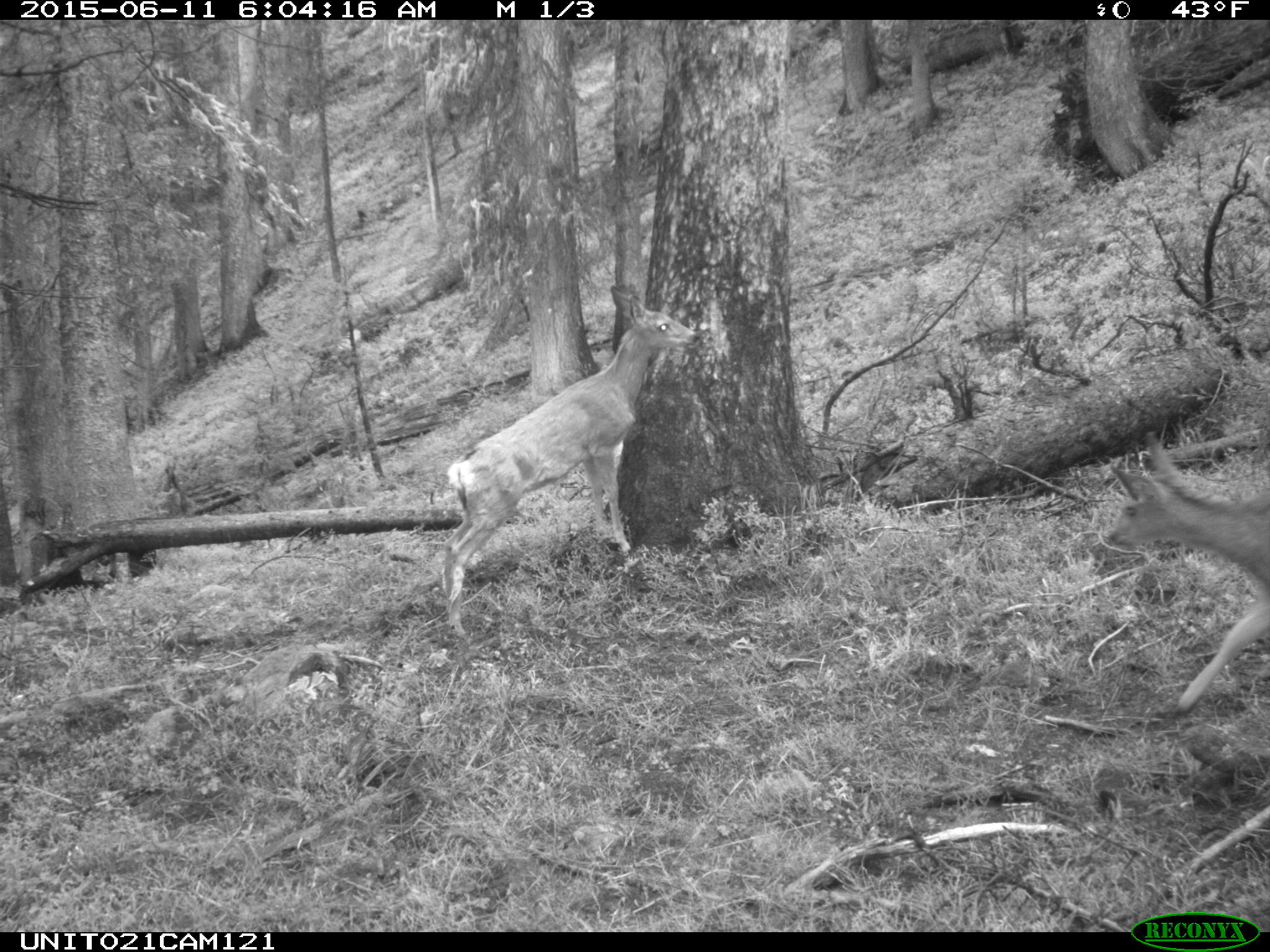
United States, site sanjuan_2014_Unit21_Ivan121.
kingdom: Animalia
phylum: Chordata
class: Mammalia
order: Artiodactyla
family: Cervidae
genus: Odocoileus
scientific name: Odocoileus hemionus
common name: mule deer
Odocoileus hemionus (mule deer).